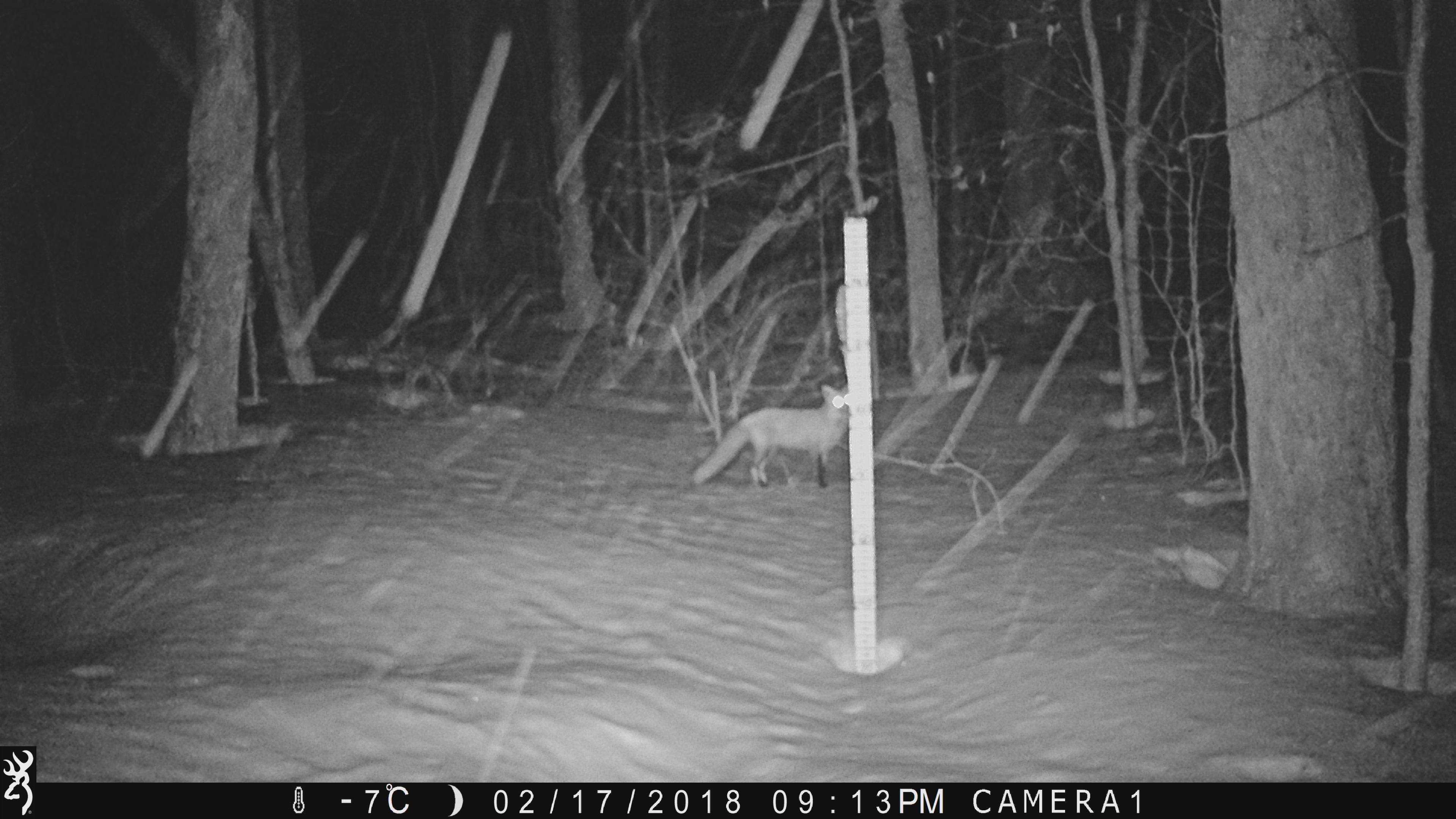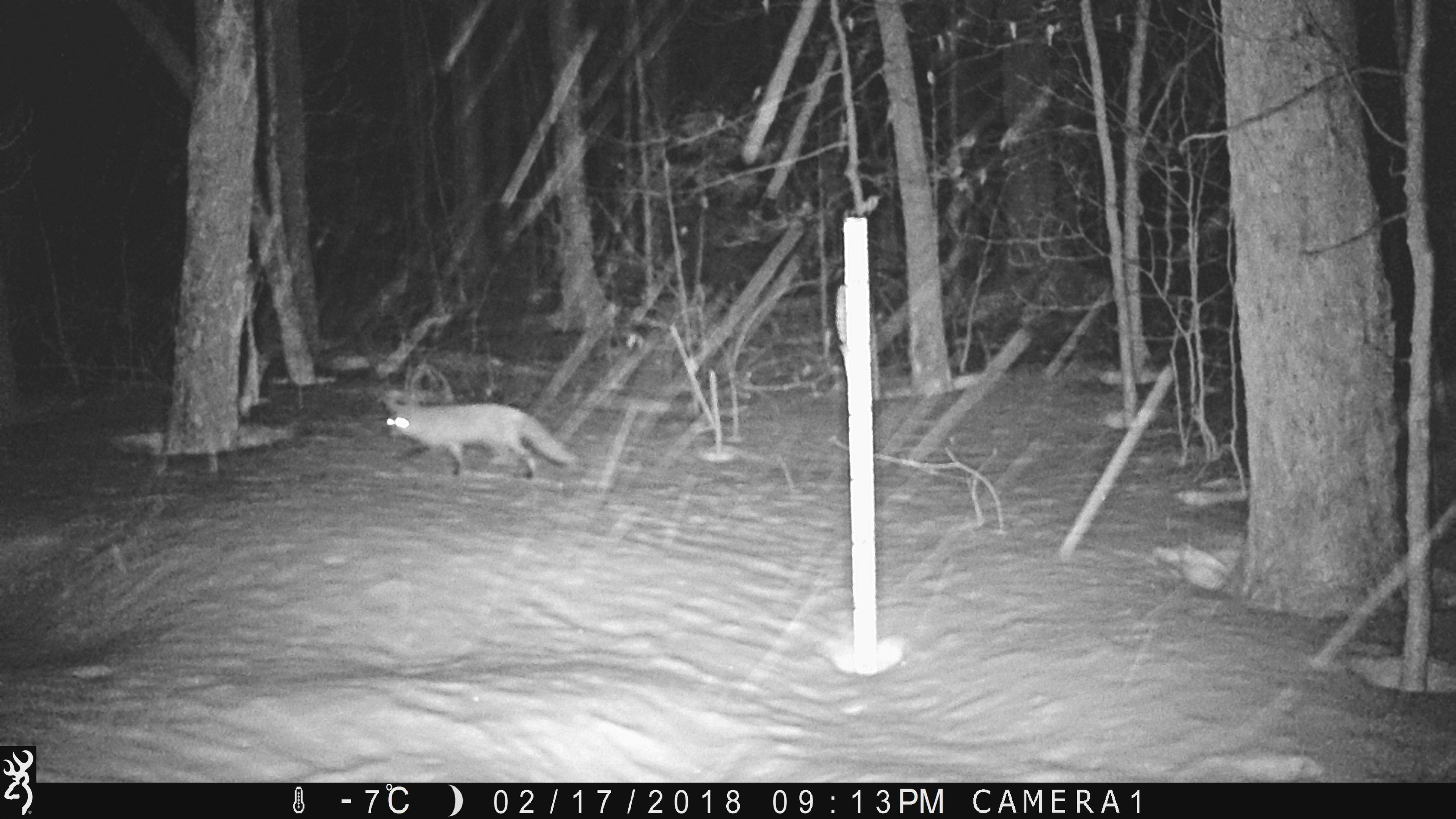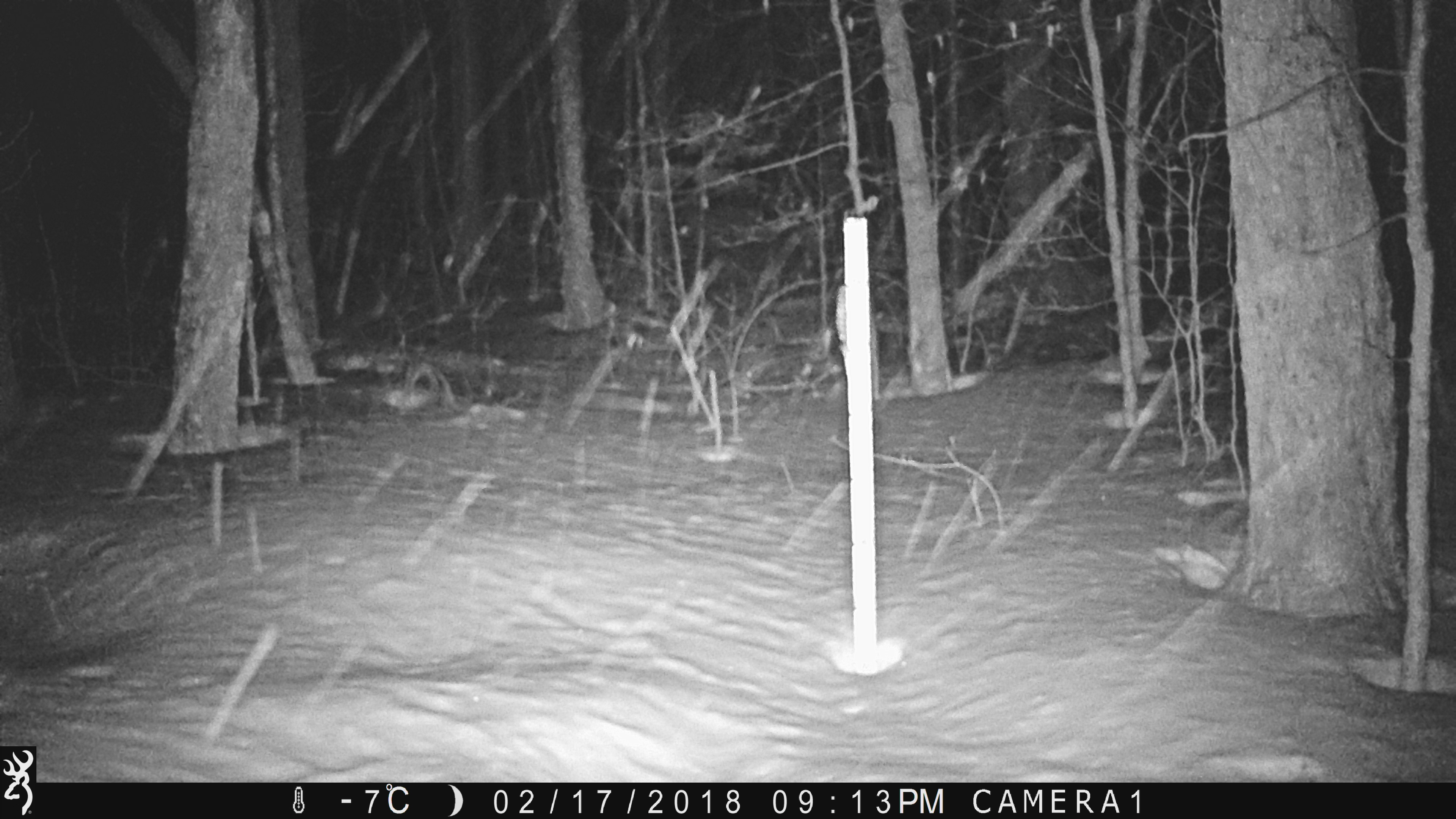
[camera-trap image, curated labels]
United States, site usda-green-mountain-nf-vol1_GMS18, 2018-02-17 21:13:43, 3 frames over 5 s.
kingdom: Animalia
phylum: Chordata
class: Mammalia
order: Carnivora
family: Canidae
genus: Vulpes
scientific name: Vulpes vulpes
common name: red fox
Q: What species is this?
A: Red fox (Vulpes vulpes).